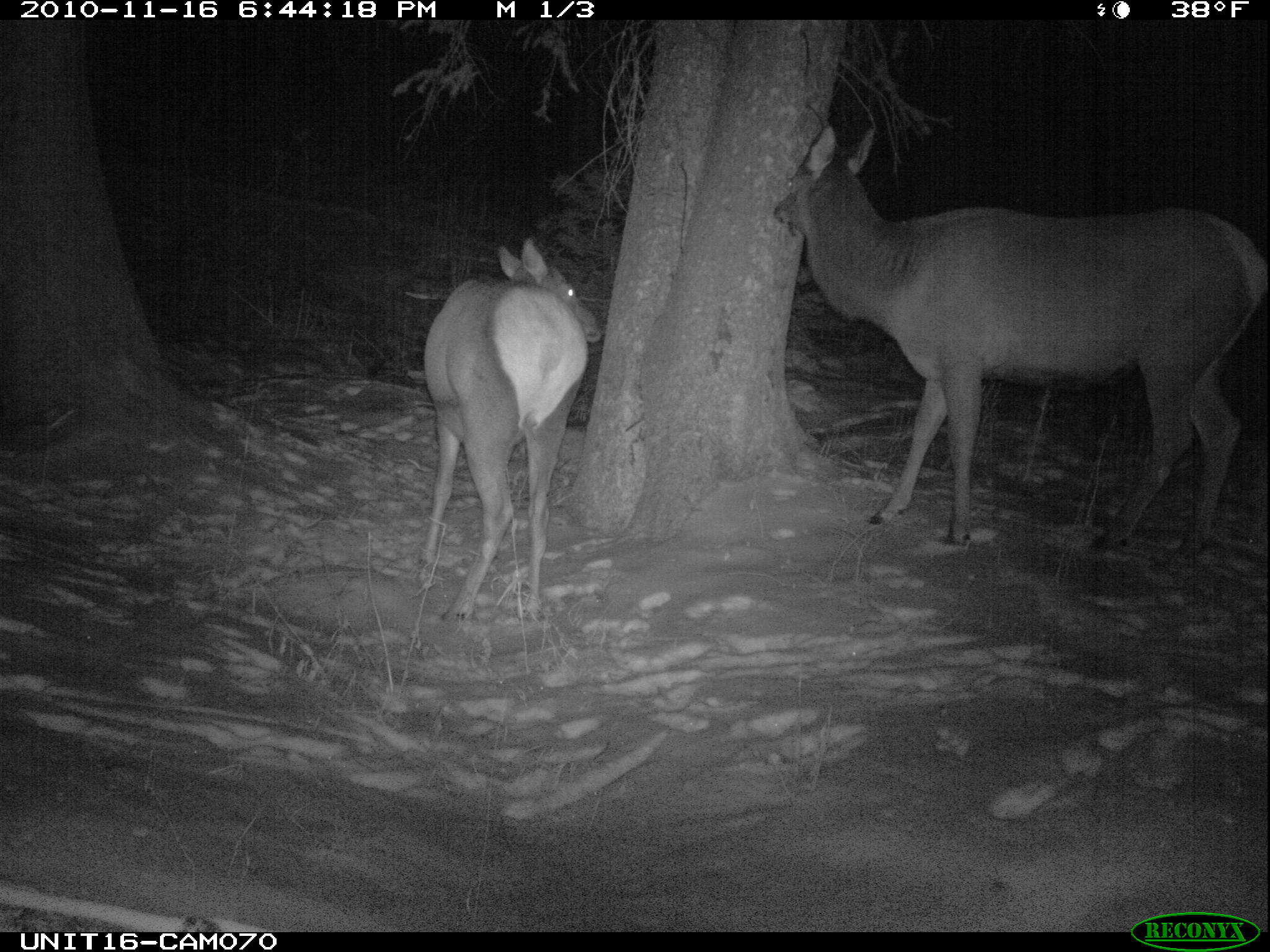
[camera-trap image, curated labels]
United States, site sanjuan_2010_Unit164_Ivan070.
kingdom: Animalia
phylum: Chordata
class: Mammalia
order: Artiodactyla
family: Cervidae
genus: Cervus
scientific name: Cervus elaphus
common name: red deer